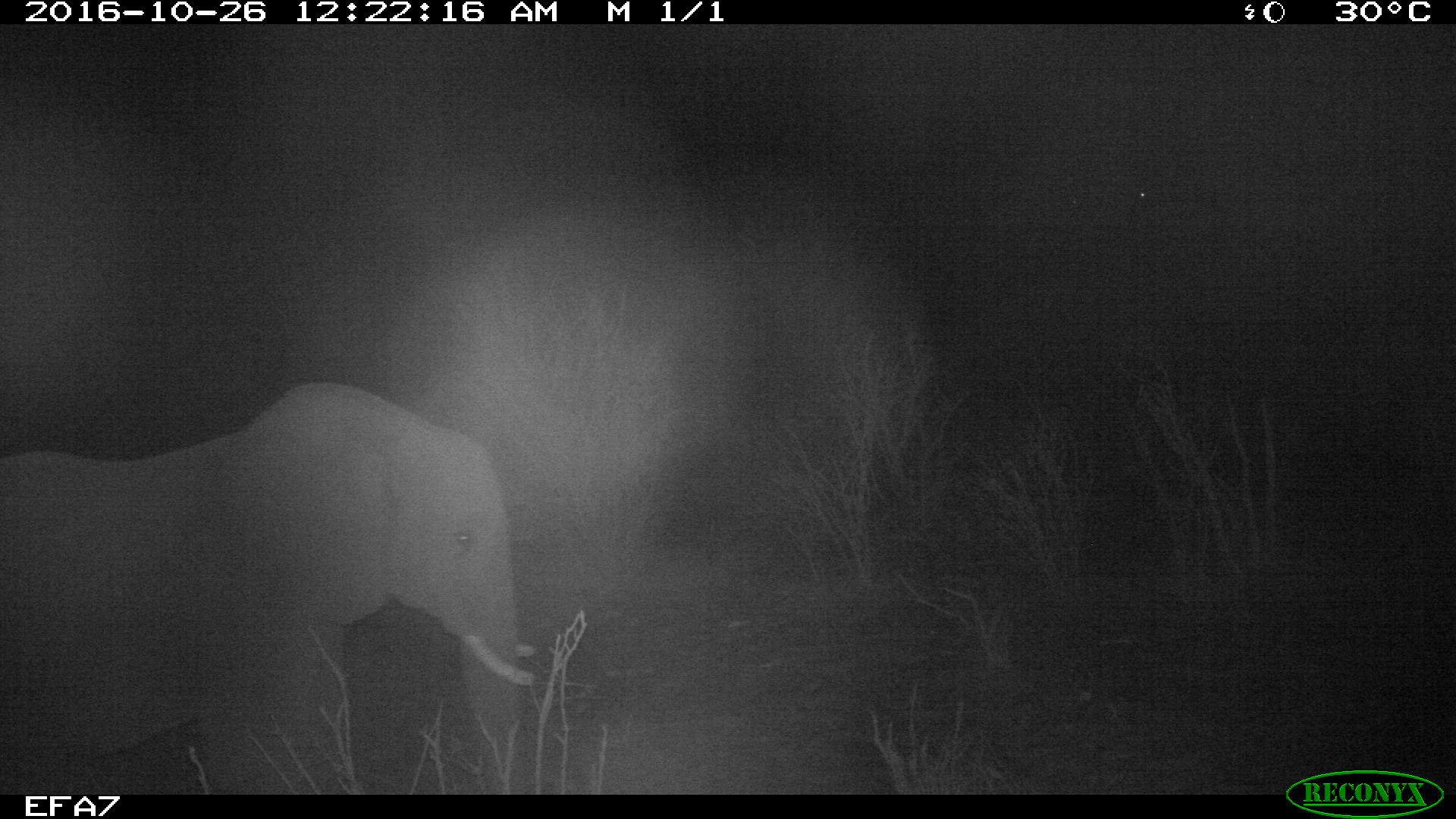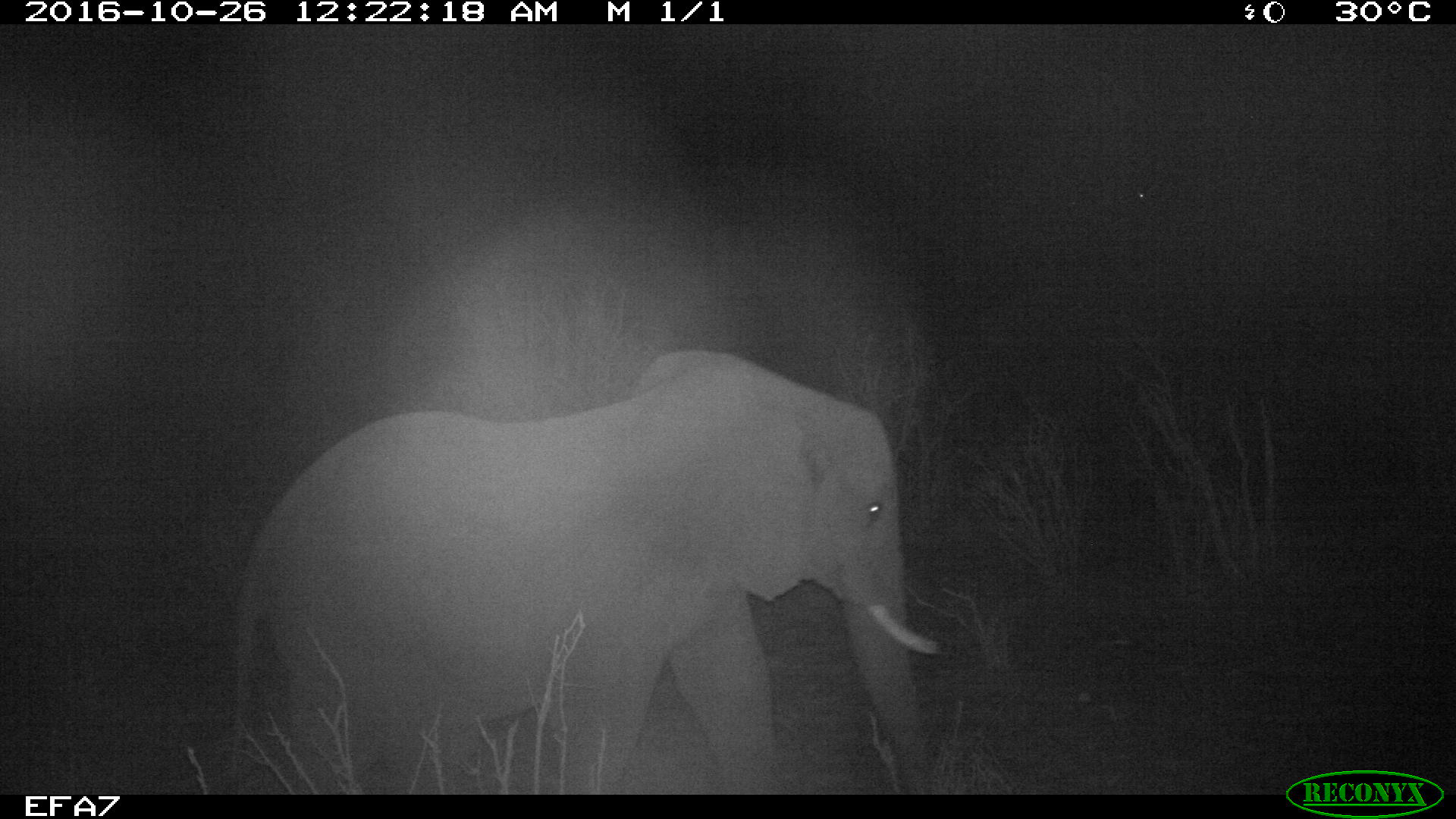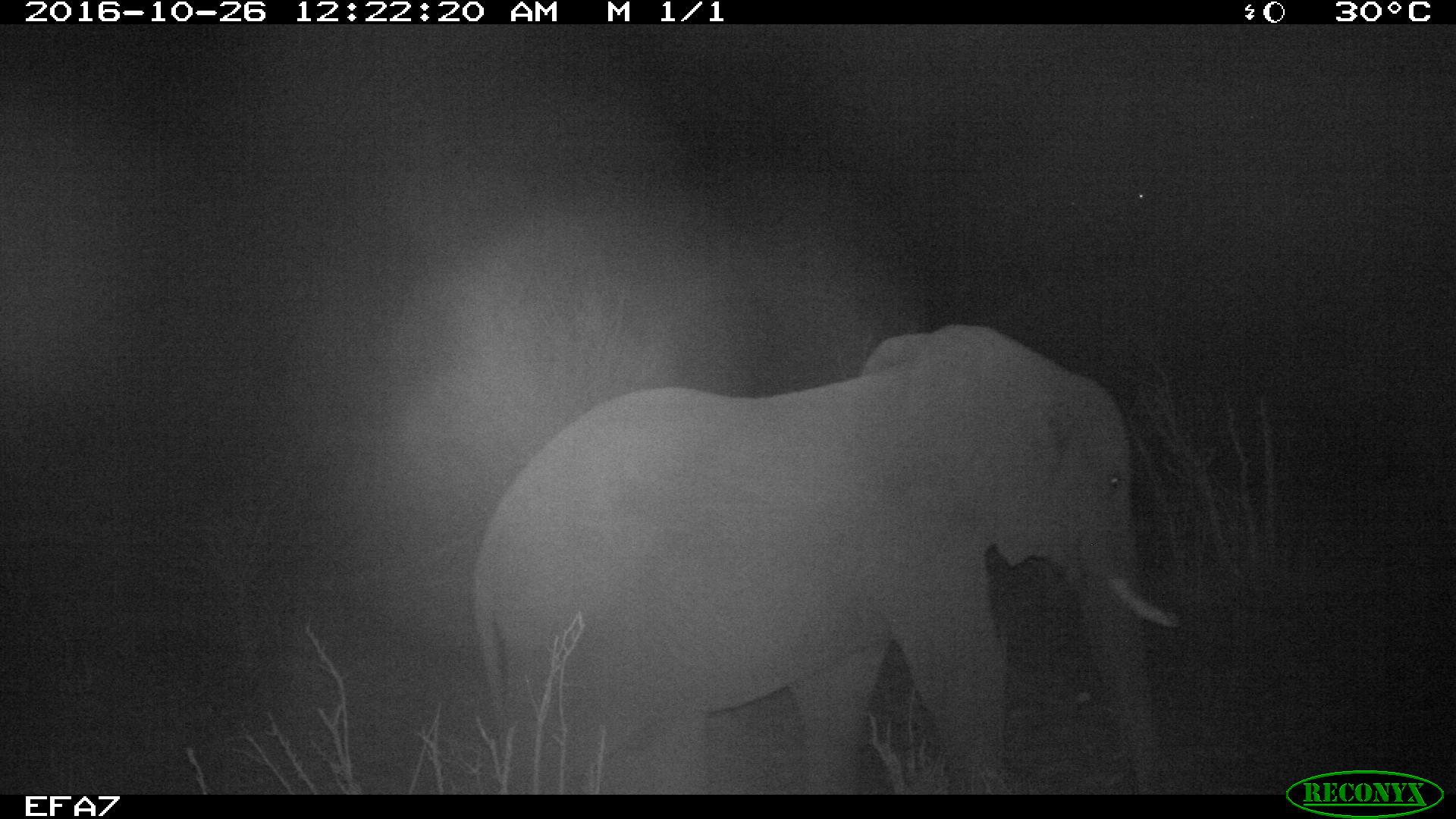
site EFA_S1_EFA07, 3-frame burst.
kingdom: Animalia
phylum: Chordata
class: Mammalia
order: Proboscidea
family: Elephantidae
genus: Loxodonta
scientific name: Loxodonta africana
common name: african bush elephant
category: elephant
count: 1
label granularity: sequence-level